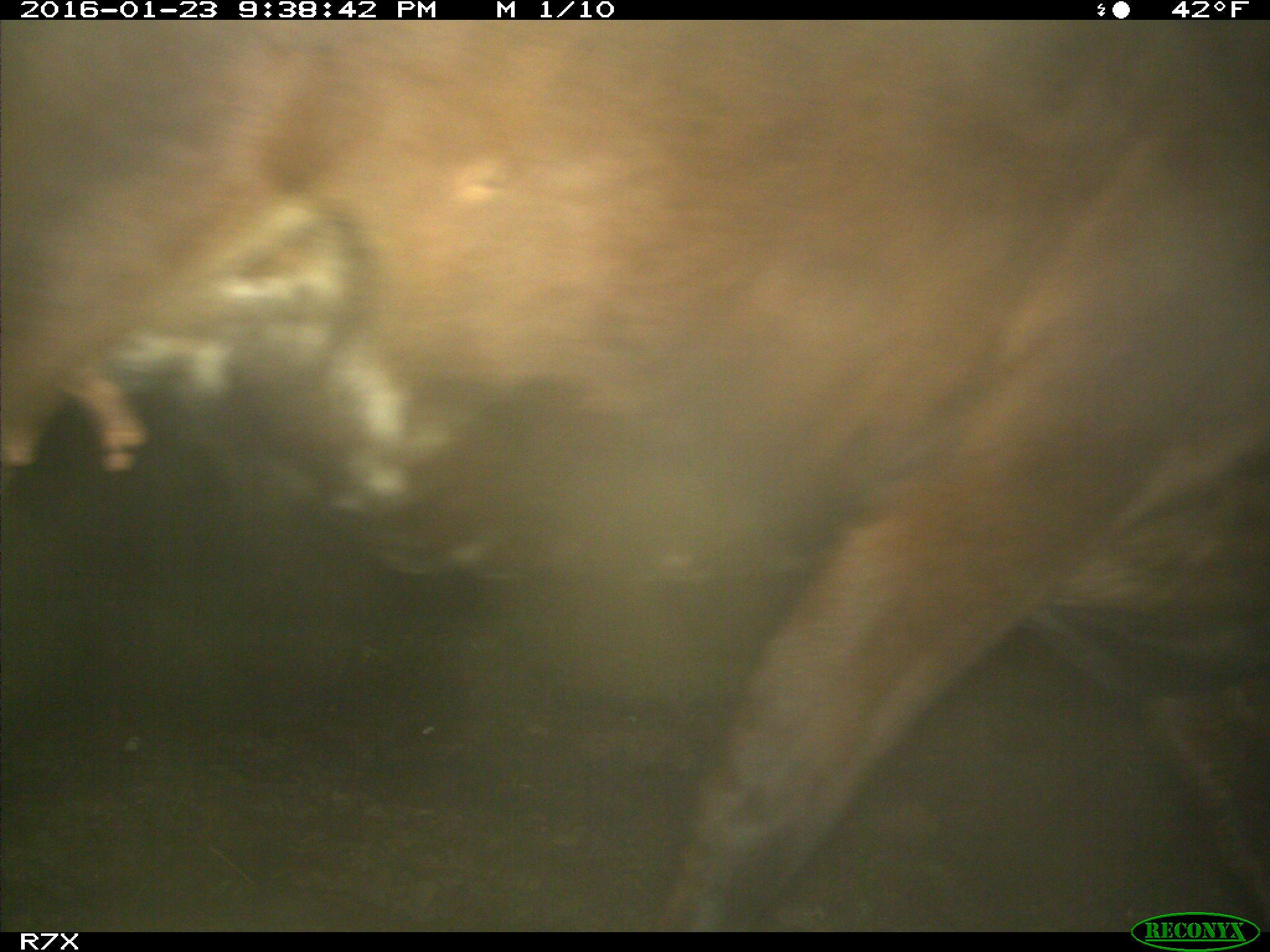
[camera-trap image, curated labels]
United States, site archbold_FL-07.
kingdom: Animalia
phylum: Chordata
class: Mammalia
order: Artiodactyla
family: Bovidae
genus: Bos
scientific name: Bos taurus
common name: domestic cow